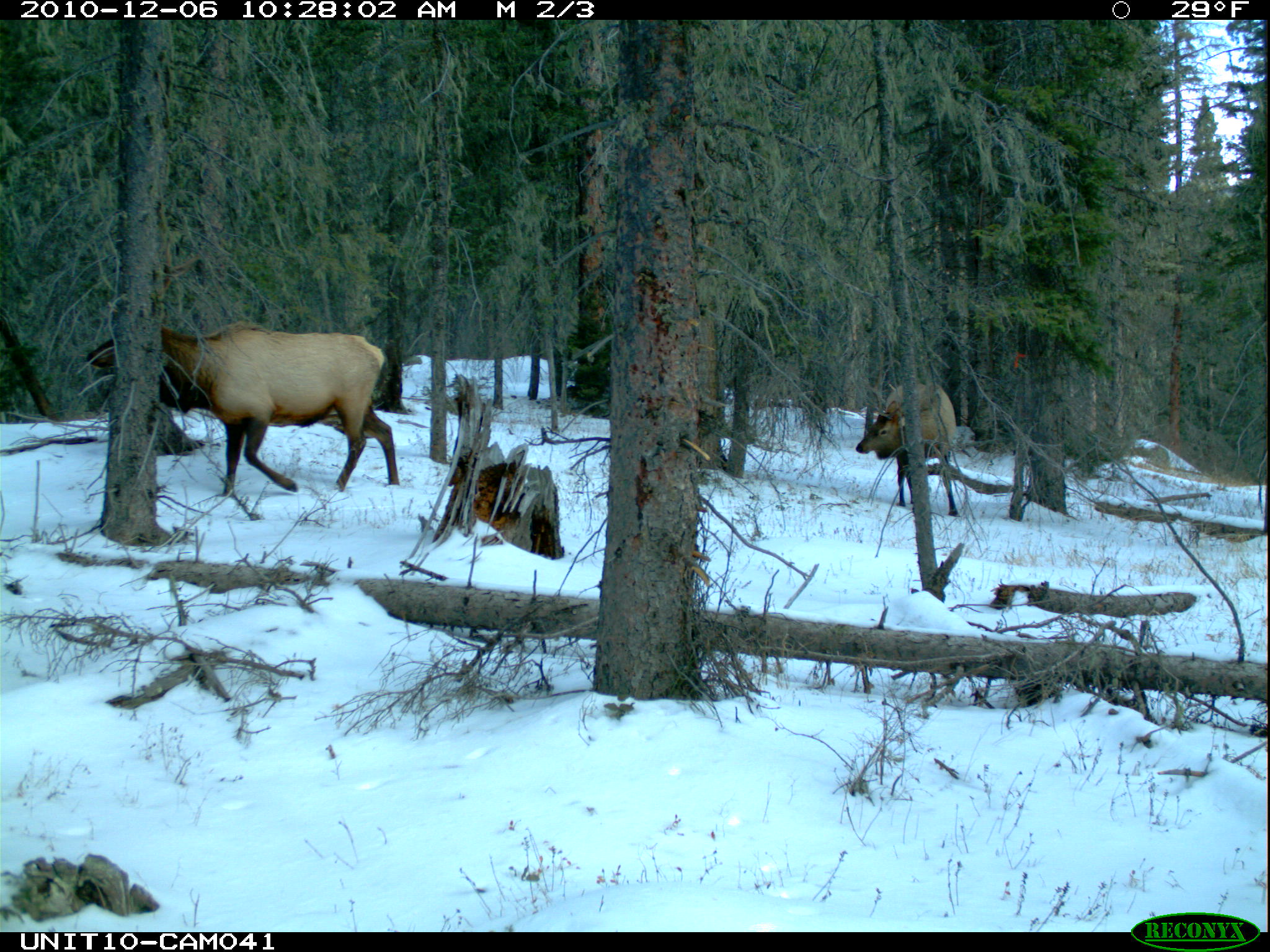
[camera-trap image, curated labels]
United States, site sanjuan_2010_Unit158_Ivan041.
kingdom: Animalia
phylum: Chordata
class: Mammalia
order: Artiodactyla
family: Cervidae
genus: Cervus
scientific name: Cervus elaphus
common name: red deer